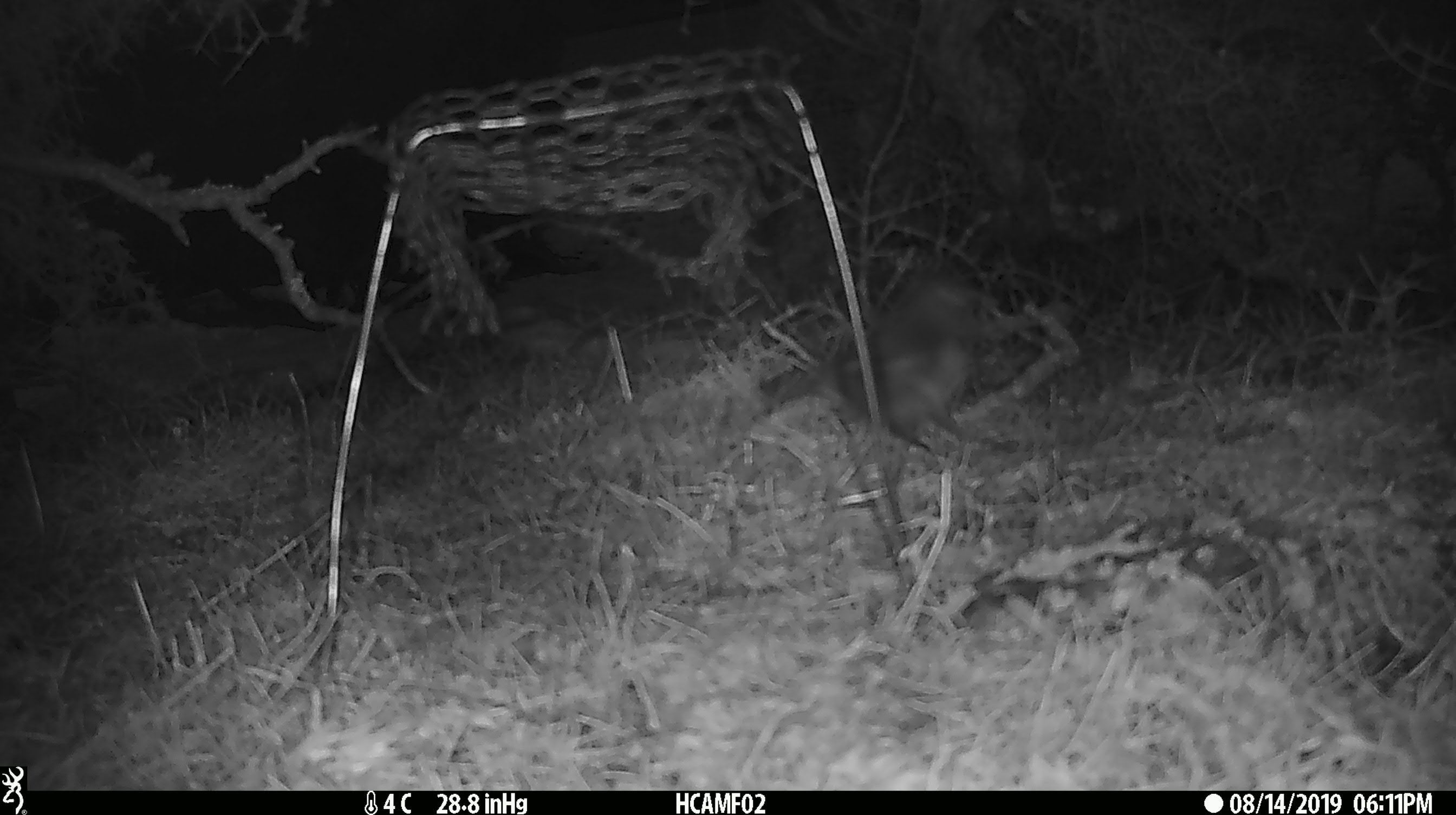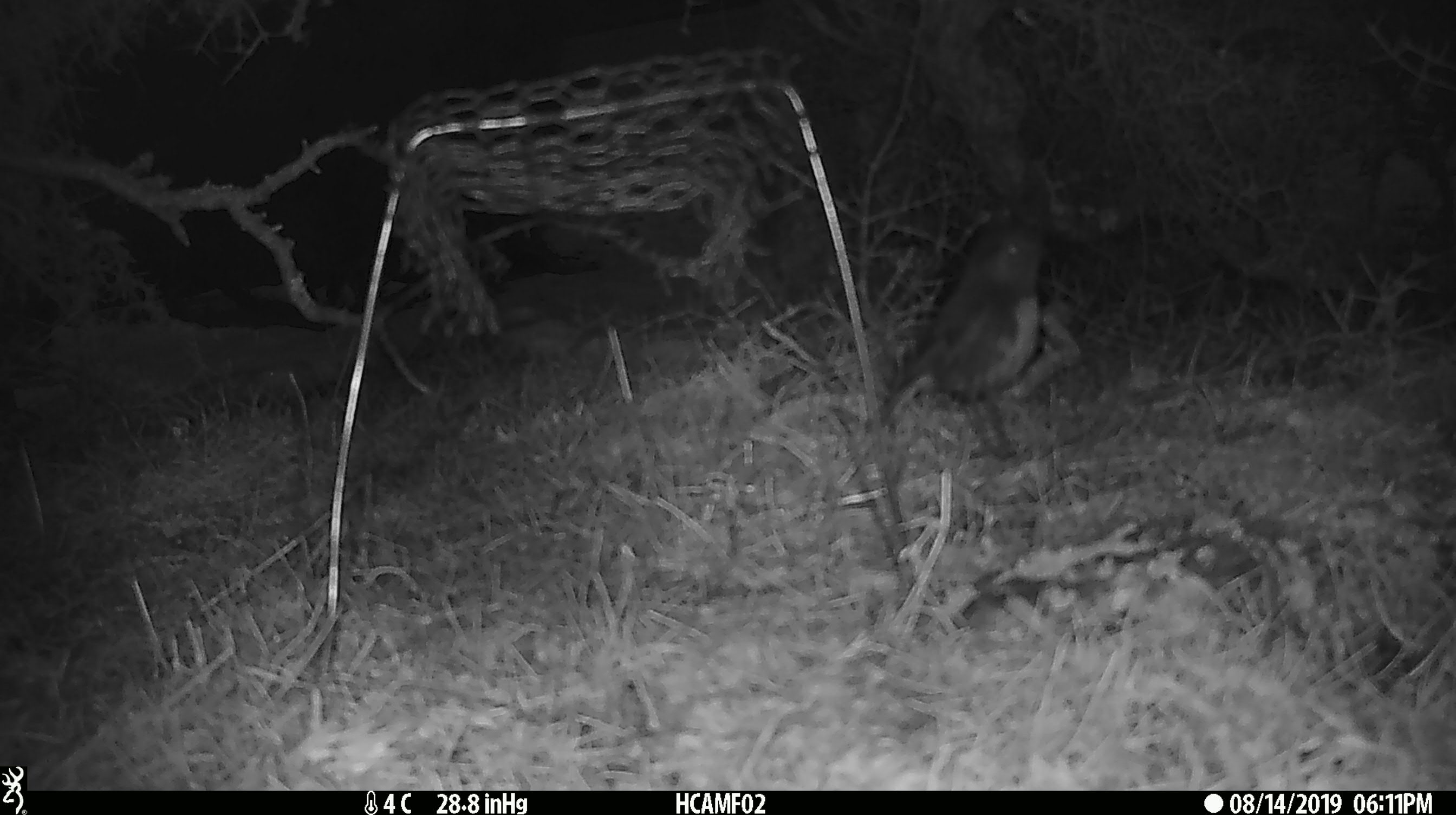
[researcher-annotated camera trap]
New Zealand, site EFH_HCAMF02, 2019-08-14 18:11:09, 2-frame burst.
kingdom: Animalia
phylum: Chordata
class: Aves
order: Passeriformes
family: Petroicidae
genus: Petroica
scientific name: Petroica australis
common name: new zealand robin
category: robin